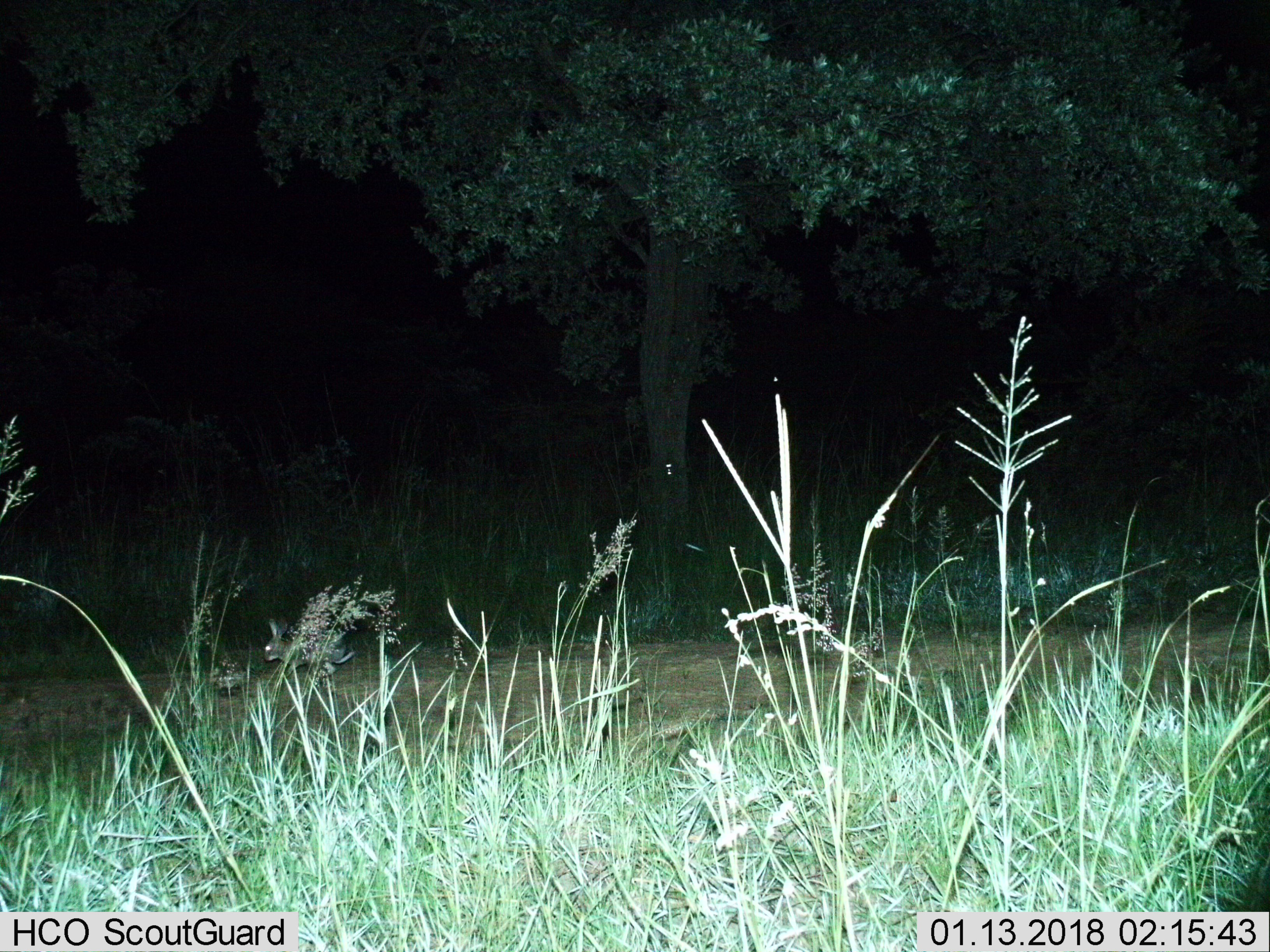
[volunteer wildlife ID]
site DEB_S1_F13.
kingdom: Animalia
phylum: Chordata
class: Mammalia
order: Lagomorpha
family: Leporidae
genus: Lepus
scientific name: Lepus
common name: hare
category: hareunknown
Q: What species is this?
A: Hareunknown (hare) (Lepus).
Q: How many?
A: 1.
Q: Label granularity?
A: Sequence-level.